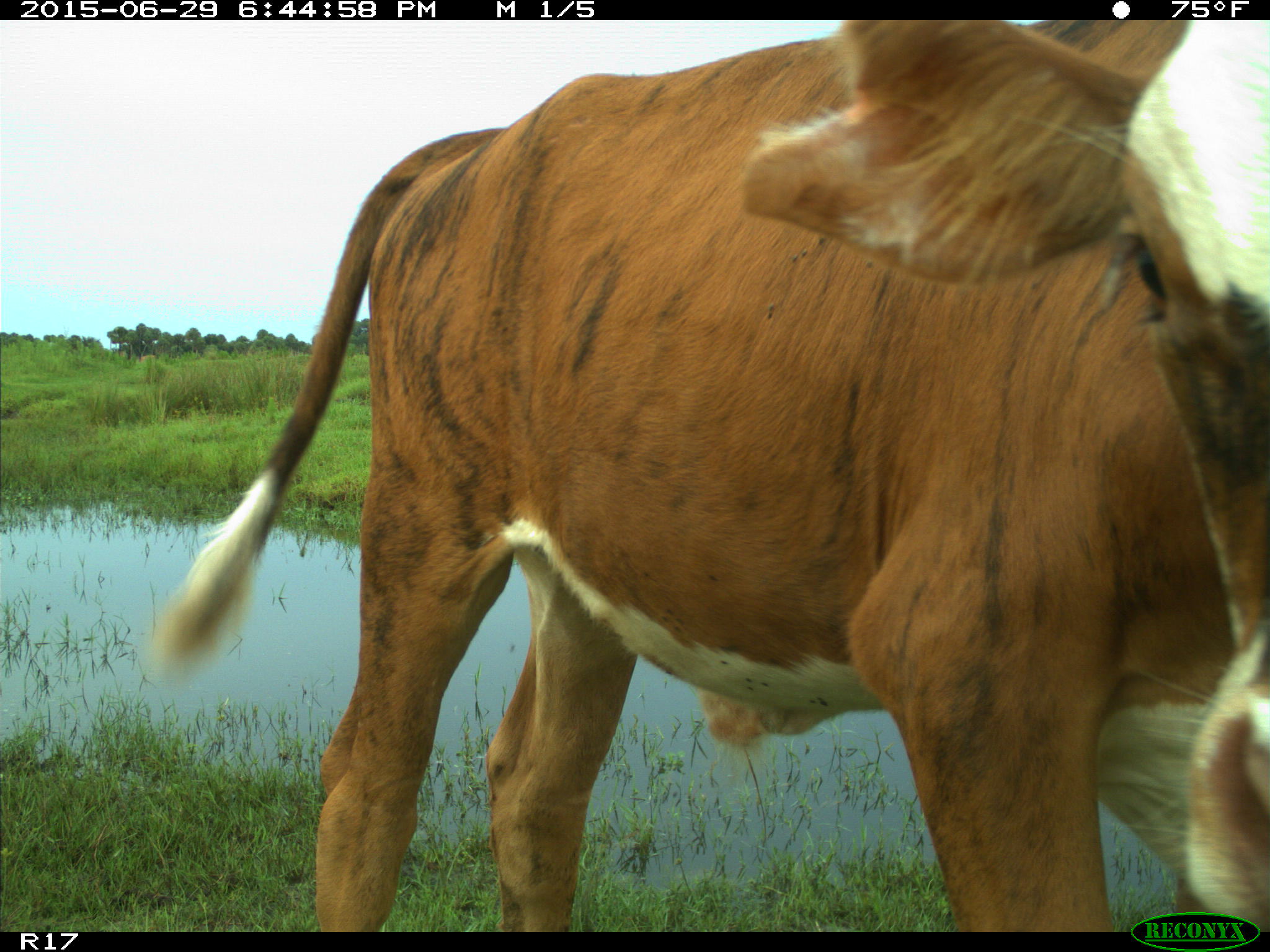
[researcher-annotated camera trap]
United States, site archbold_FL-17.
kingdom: Animalia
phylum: Chordata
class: Mammalia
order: Artiodactyla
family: Bovidae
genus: Bos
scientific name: Bos taurus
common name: domestic cow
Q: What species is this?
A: Bos taurus (domestic cow).